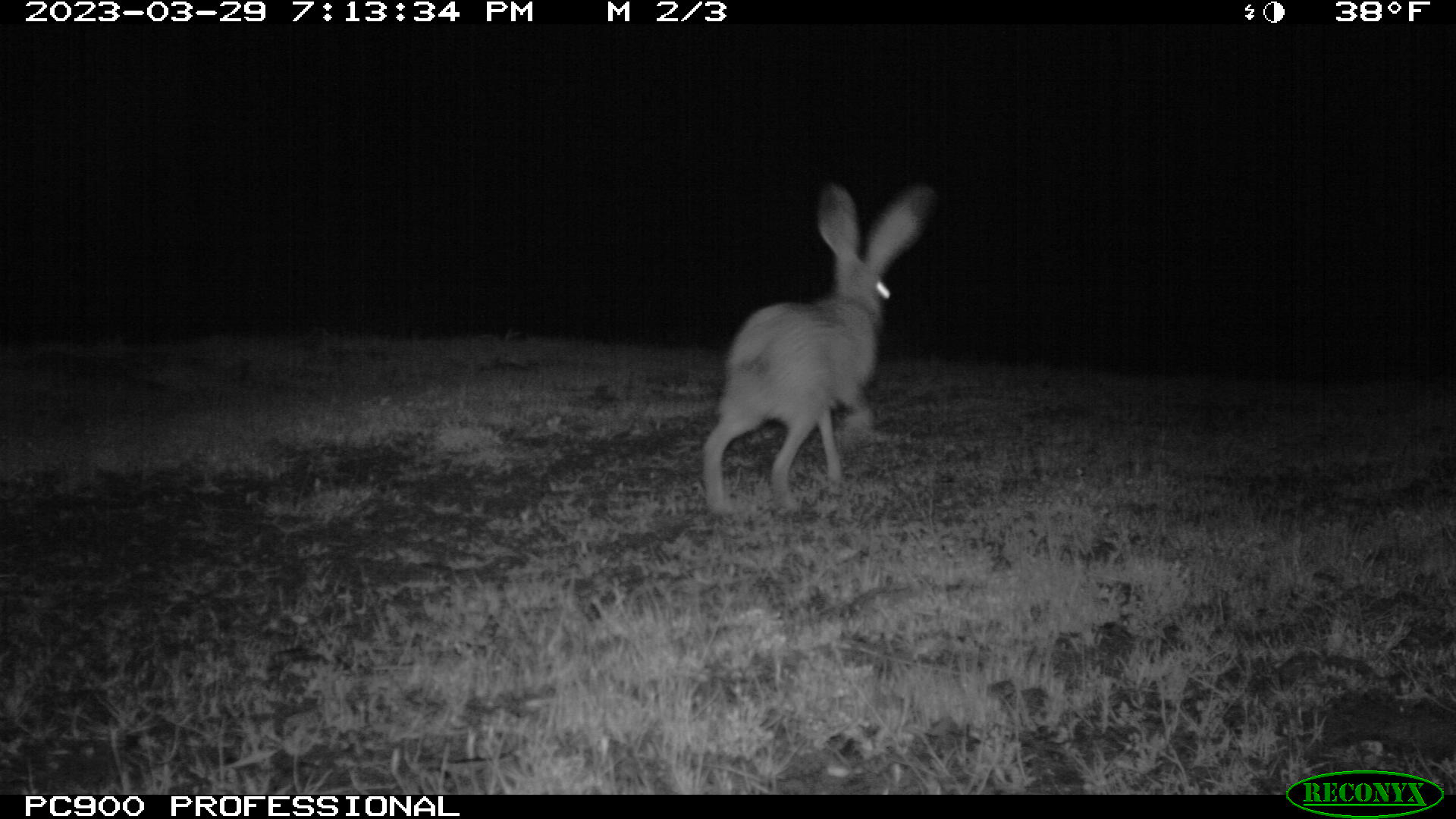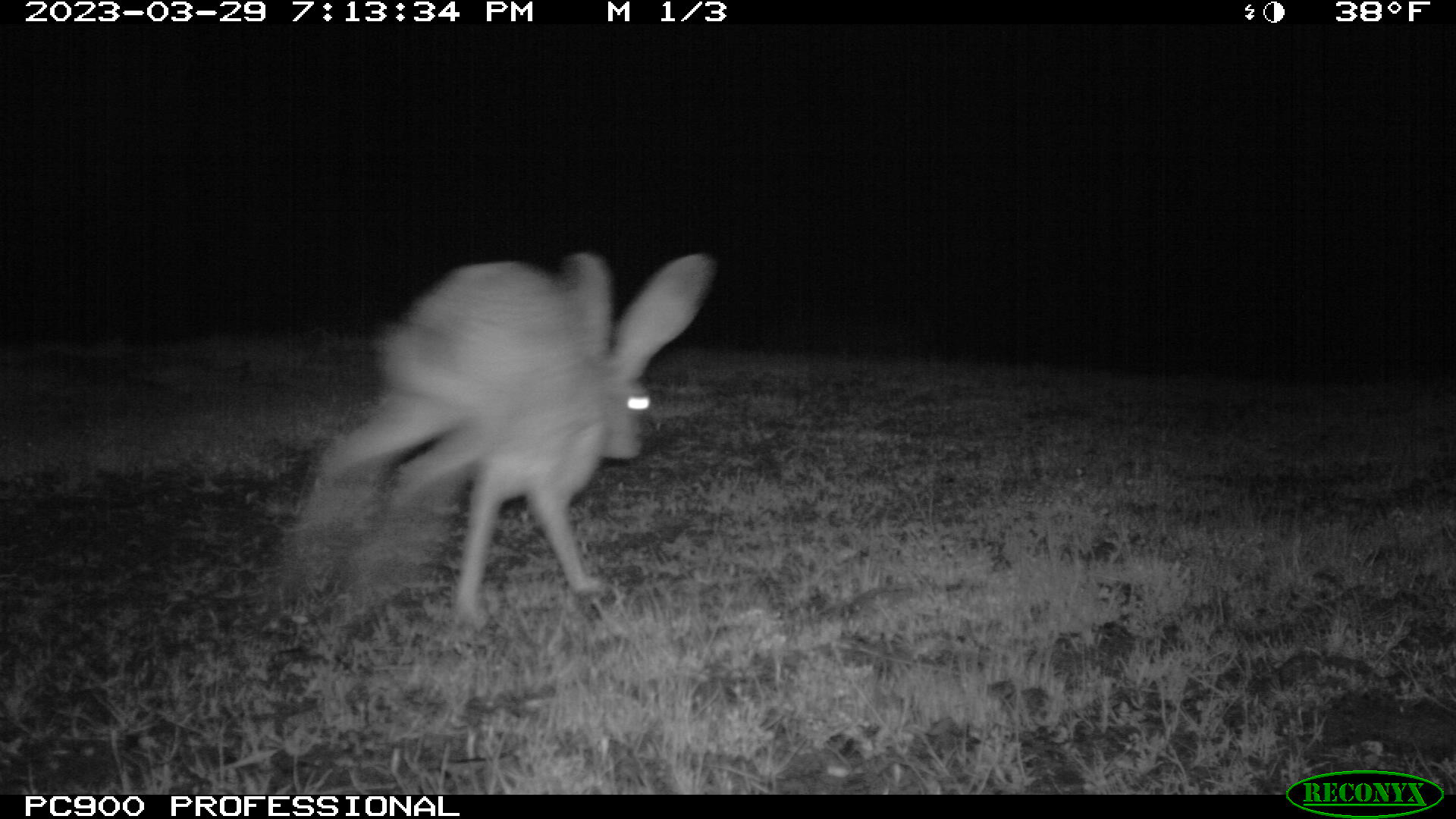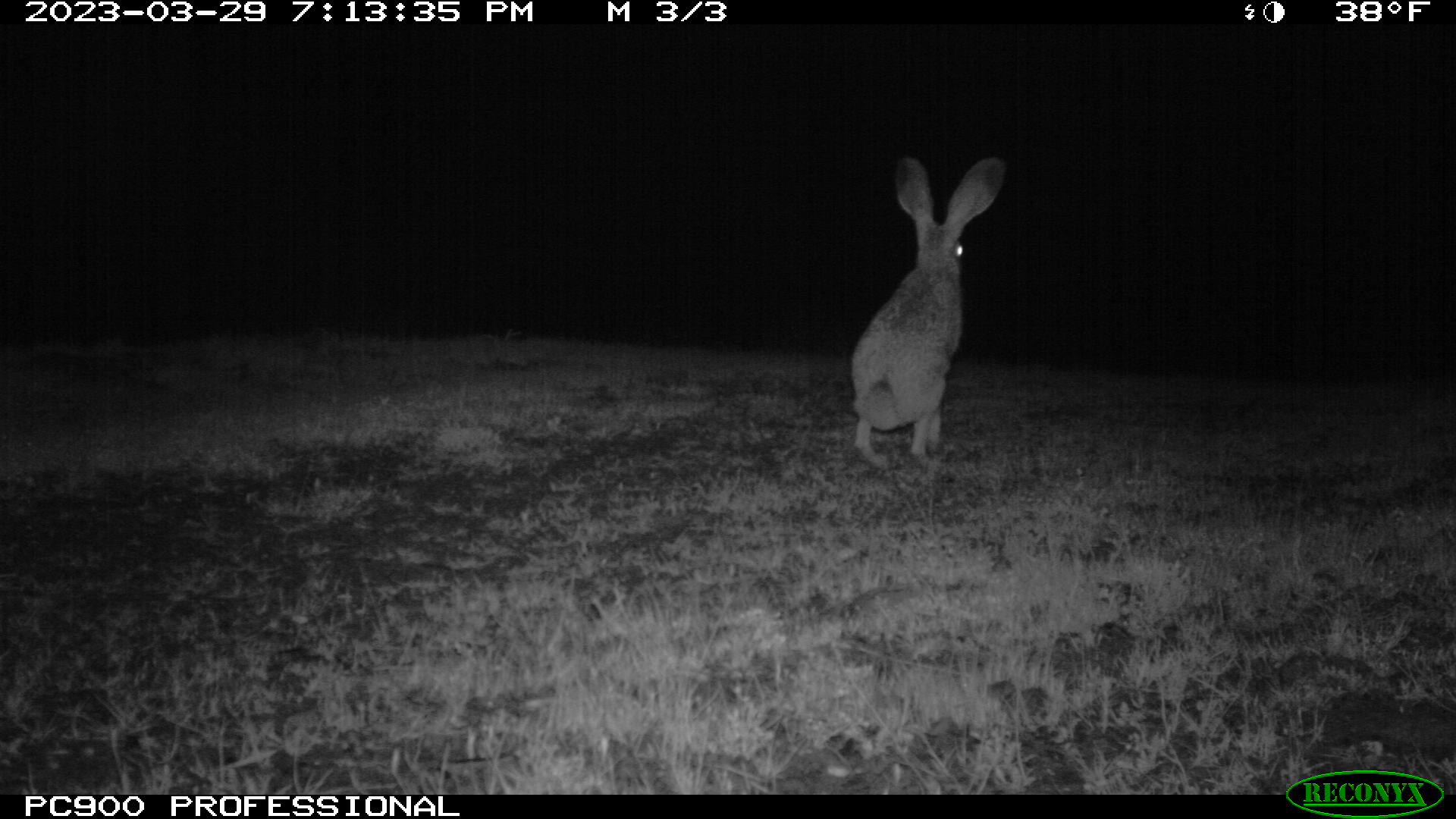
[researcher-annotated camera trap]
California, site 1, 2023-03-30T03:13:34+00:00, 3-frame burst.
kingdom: Animalia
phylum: Chordata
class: Mammalia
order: Lagomorpha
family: Leporidae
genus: Lepus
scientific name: Lepus californicus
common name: black-tailed jackrabbit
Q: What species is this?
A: Black-tailed jackrabbit (Lepus californicus).